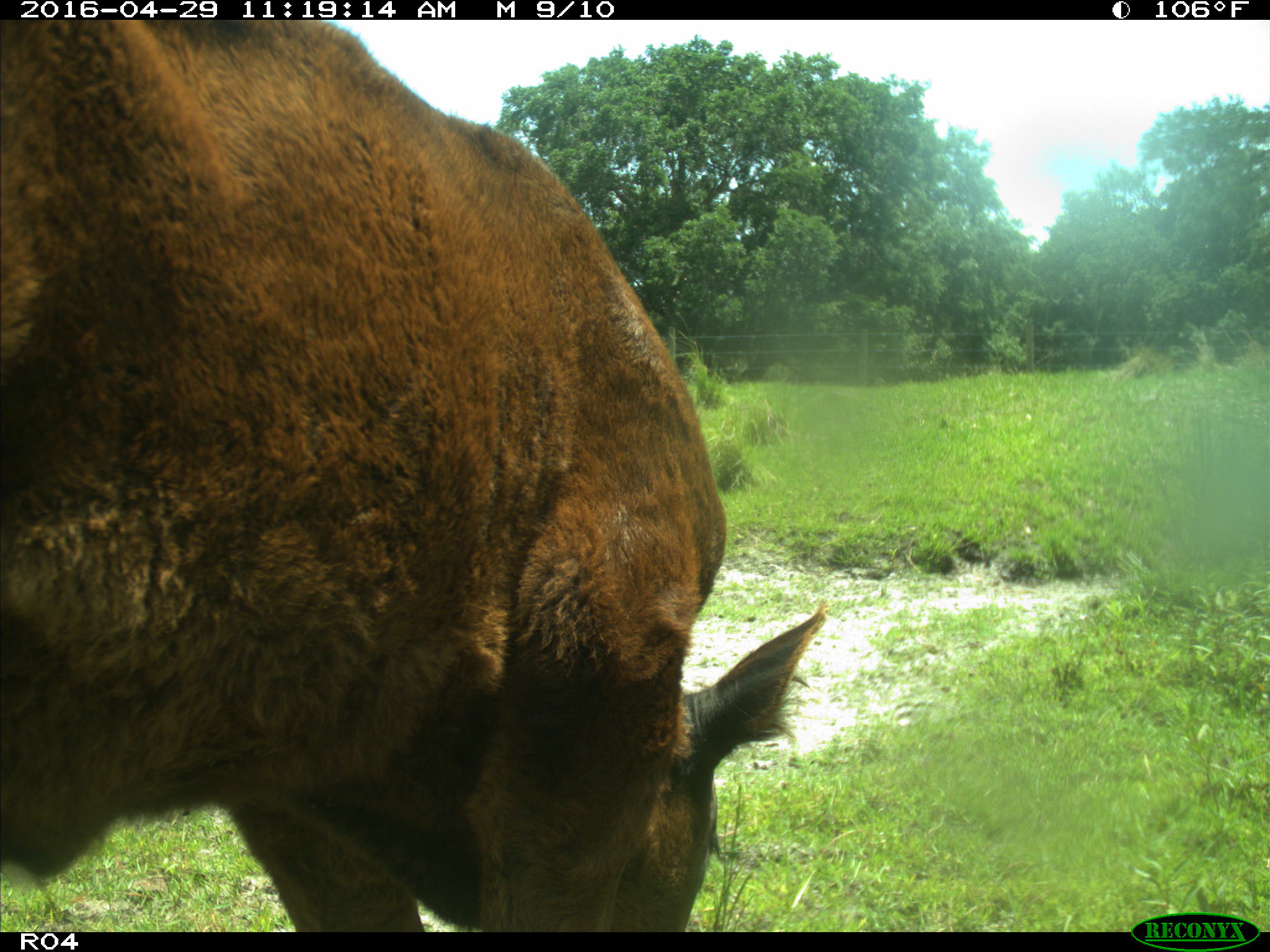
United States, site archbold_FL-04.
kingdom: Animalia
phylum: Chordata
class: Mammalia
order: Artiodactyla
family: Bovidae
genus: Bos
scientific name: Bos taurus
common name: domestic cow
Bos taurus (domestic cow).